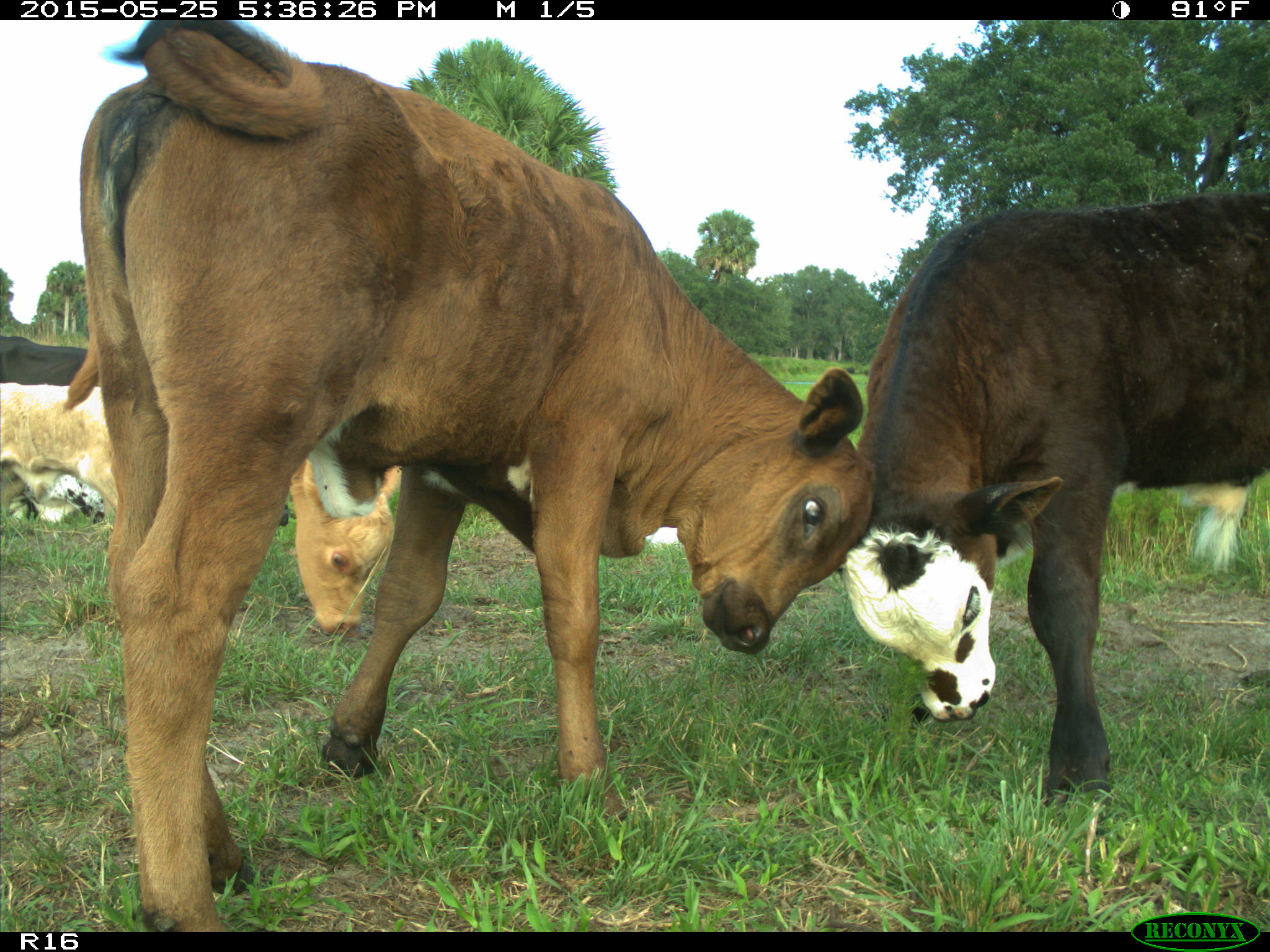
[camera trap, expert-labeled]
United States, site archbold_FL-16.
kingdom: Animalia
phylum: Chordata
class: Mammalia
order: Artiodactyla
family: Bovidae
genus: Bos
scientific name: Bos taurus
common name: domestic cow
Bos taurus (domestic cow).